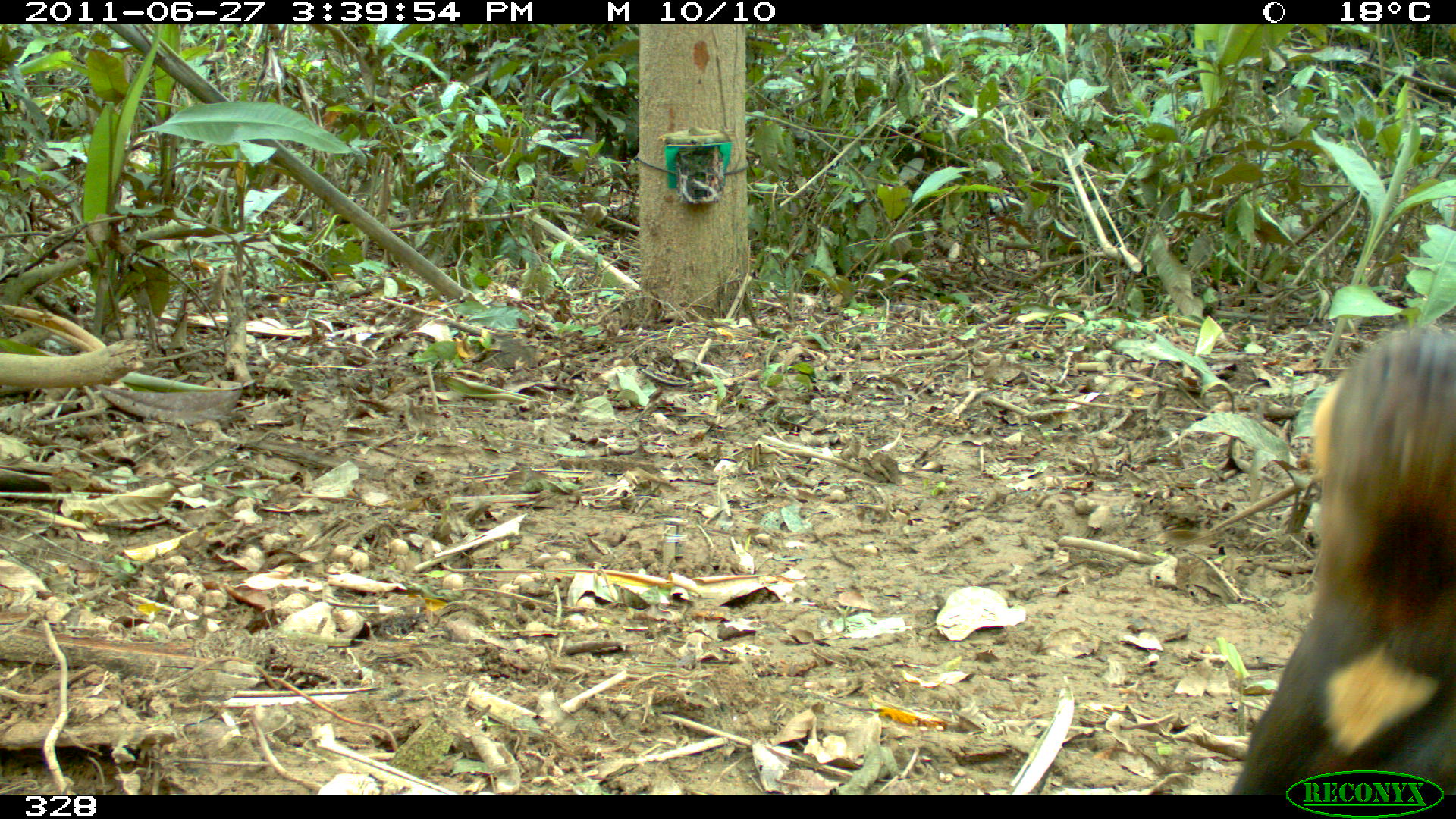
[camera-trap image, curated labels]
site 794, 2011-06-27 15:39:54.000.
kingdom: Animalia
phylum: Chordata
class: Mammalia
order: Carnivora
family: Mustelidae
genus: Eira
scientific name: Eira barbara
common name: tayra